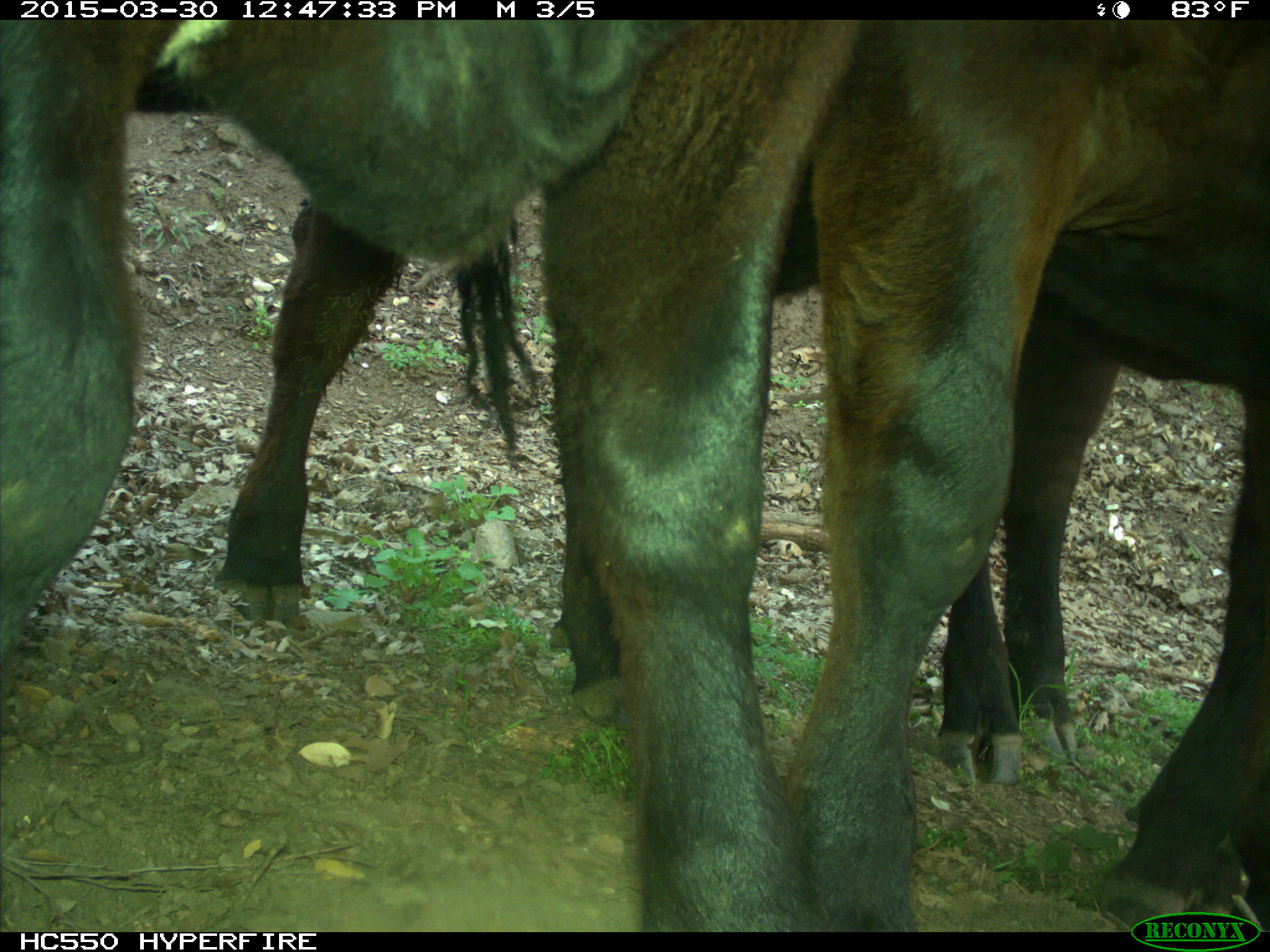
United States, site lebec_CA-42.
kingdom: Animalia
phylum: Chordata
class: Mammalia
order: Artiodactyla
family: Bovidae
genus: Bos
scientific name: Bos taurus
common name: domestic cow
Bos taurus (domestic cow).